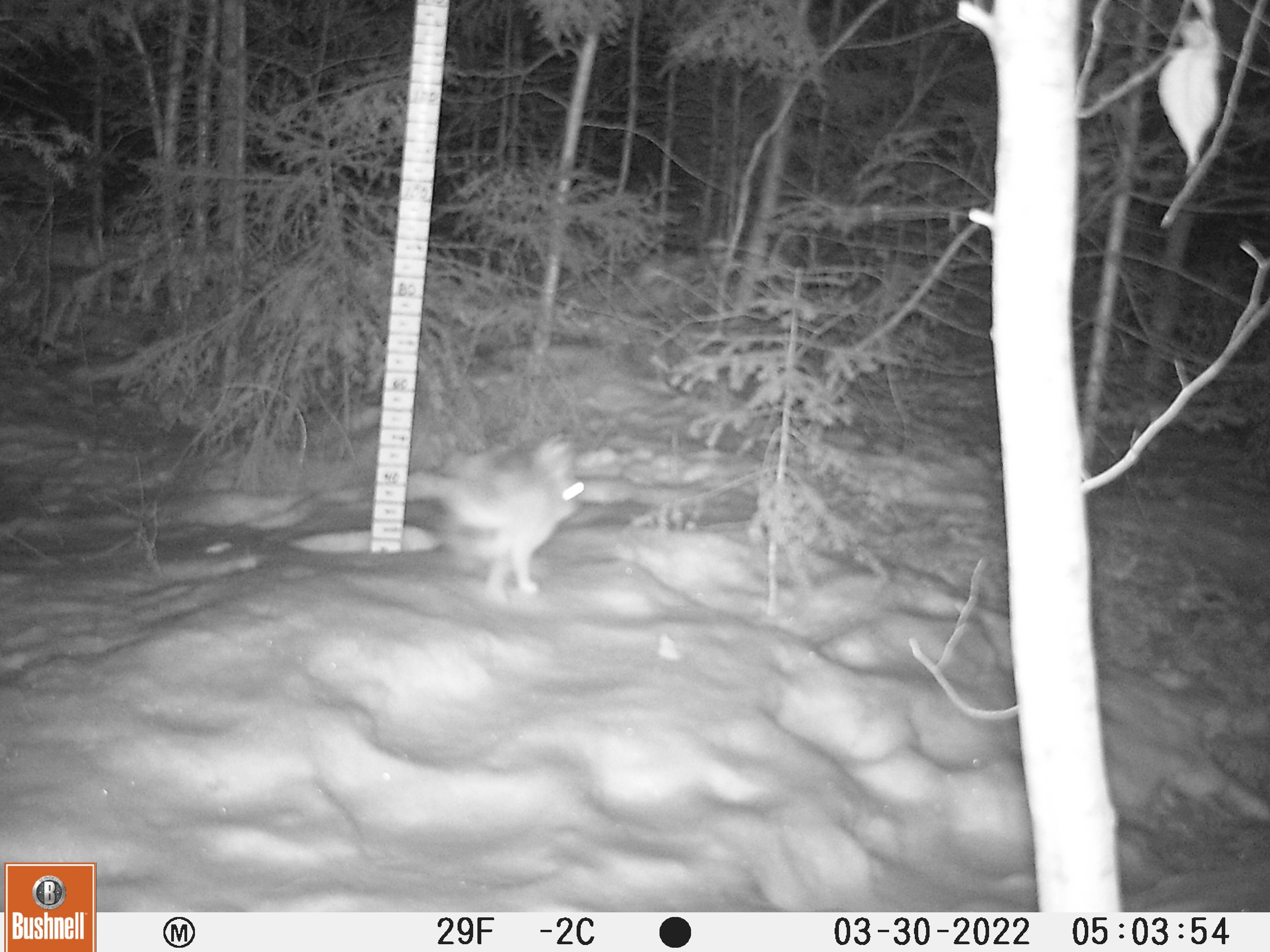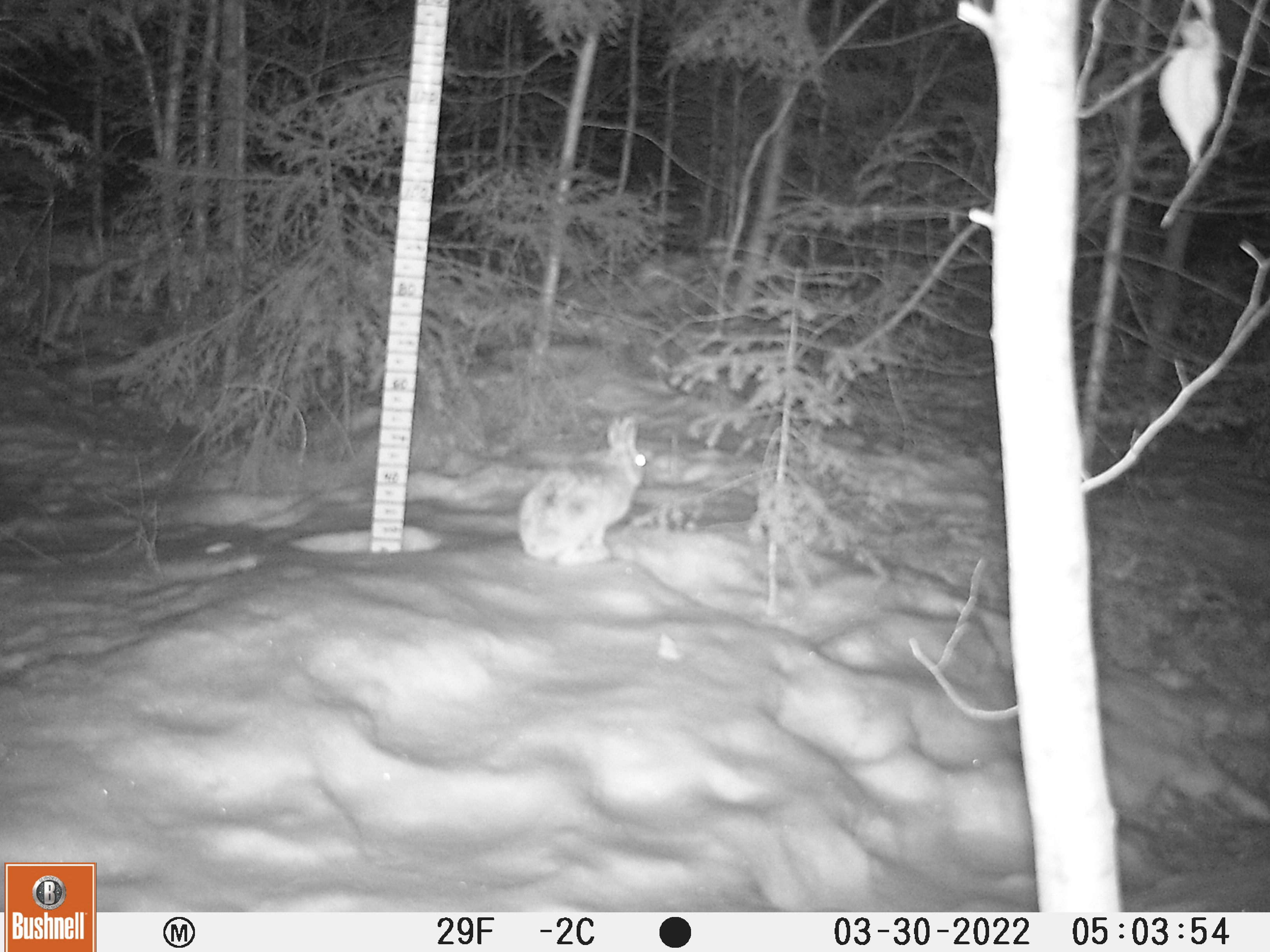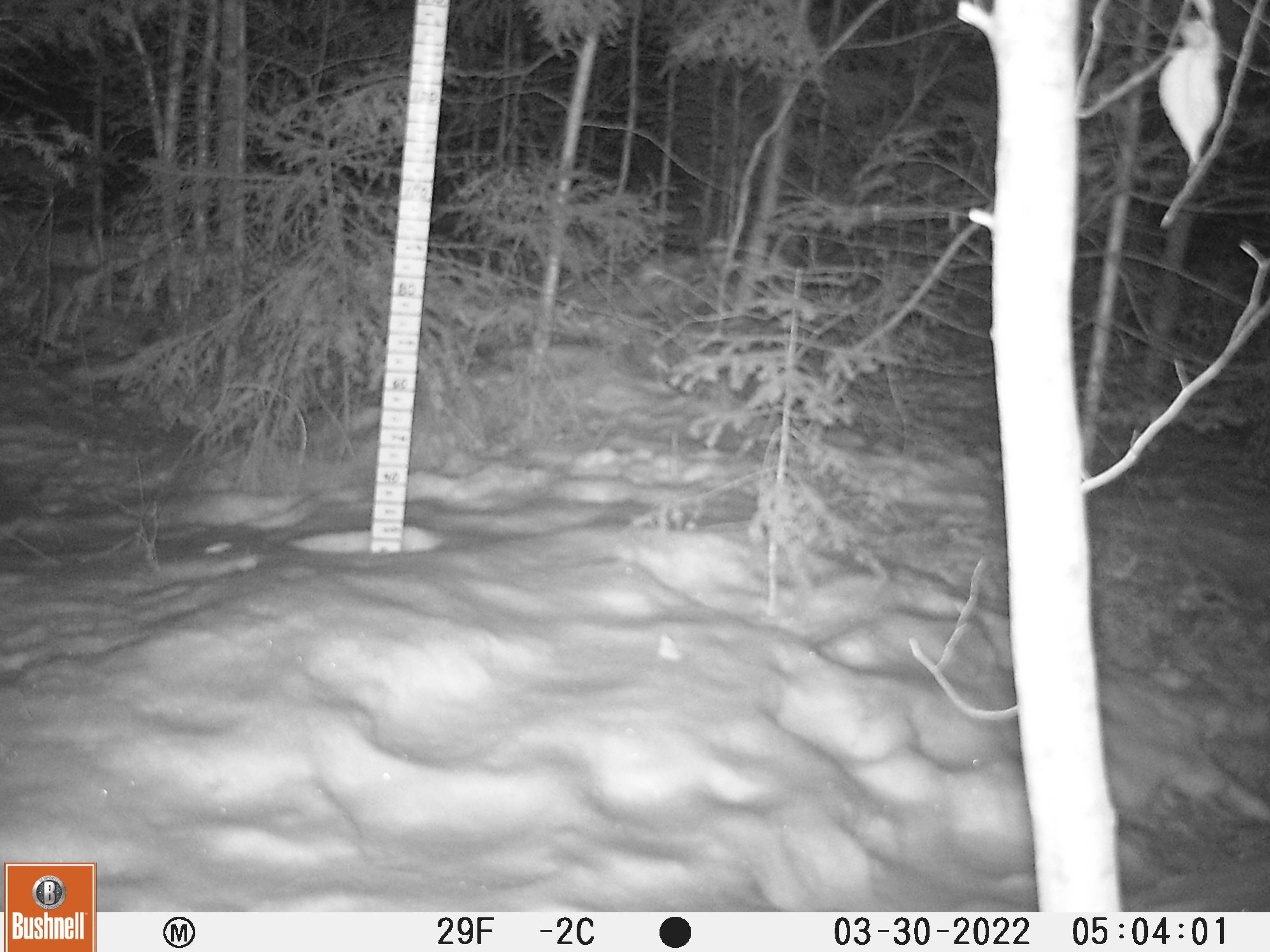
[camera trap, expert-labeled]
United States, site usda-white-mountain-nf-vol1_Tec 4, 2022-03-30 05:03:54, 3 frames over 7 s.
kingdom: Animalia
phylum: Chordata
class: Mammalia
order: Lagomorpha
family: Leporidae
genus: Lepus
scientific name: Lepus americanus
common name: snowshoe hare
Snowshoe hare (Lepus americanus).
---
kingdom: Animalia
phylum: Chordata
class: Mammalia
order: Lagomorpha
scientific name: Lagomorpha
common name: rabbit or hare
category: rabbit or hare sp.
Rabbit or hare sp. (rabbit or hare) (Lagomorpha).